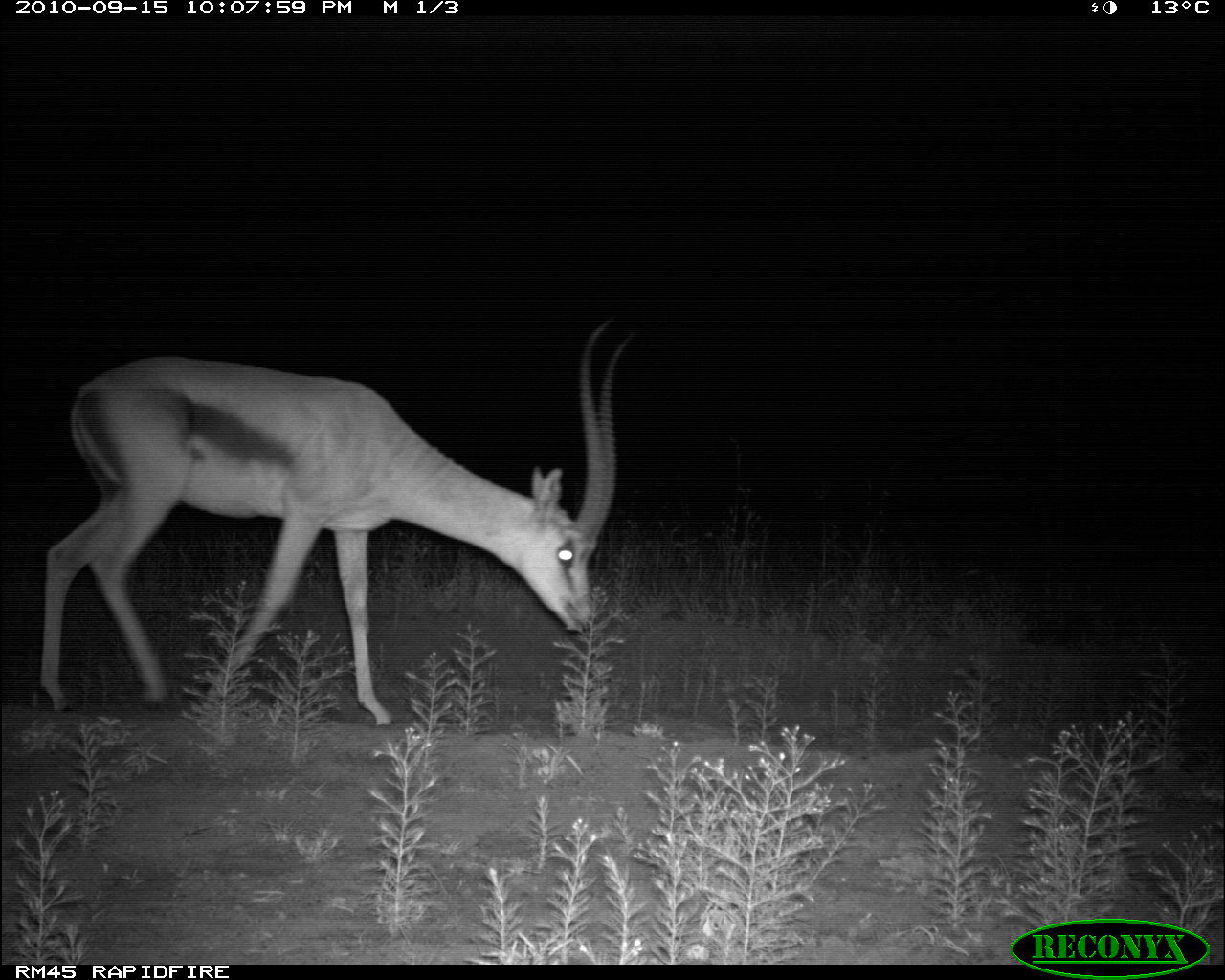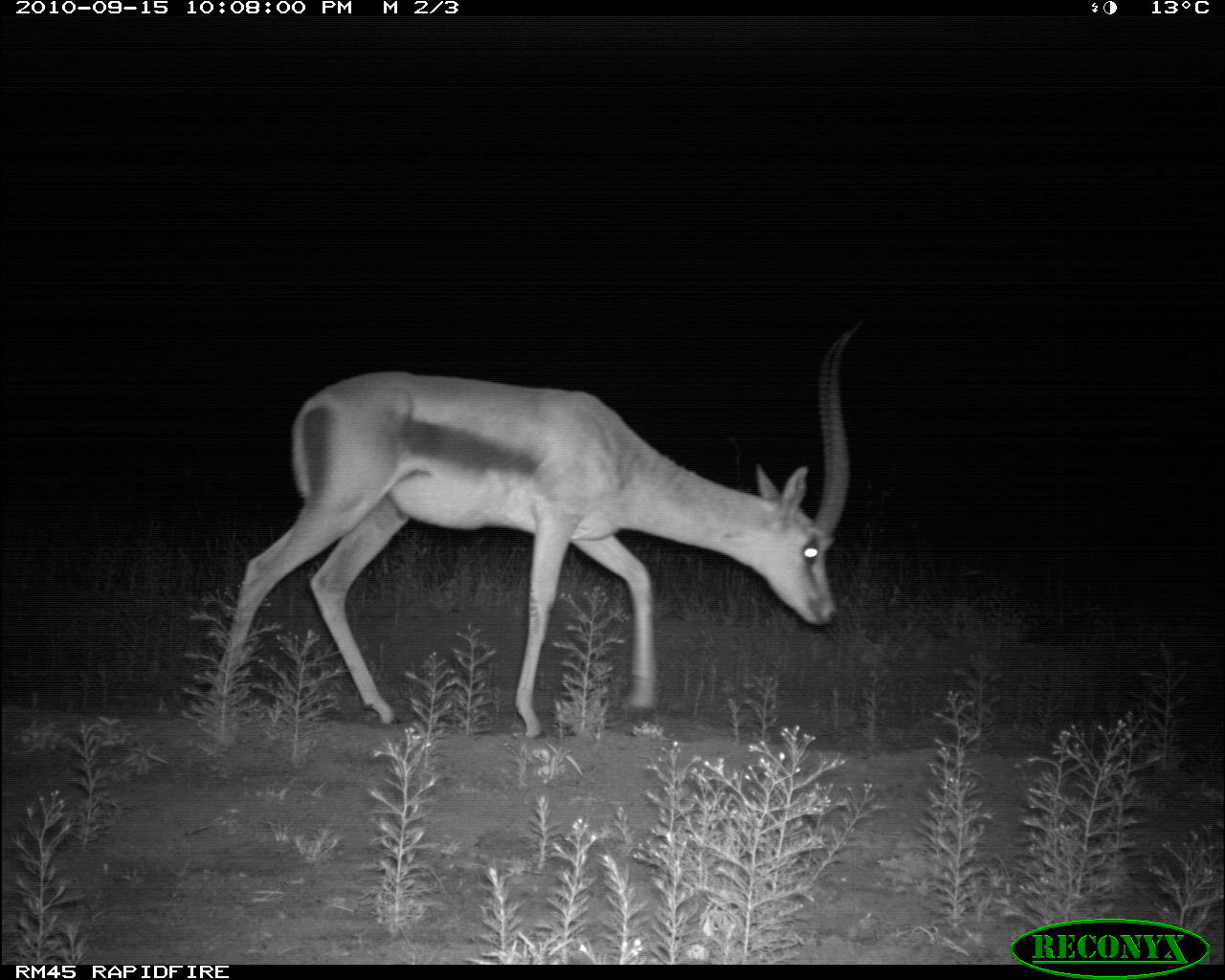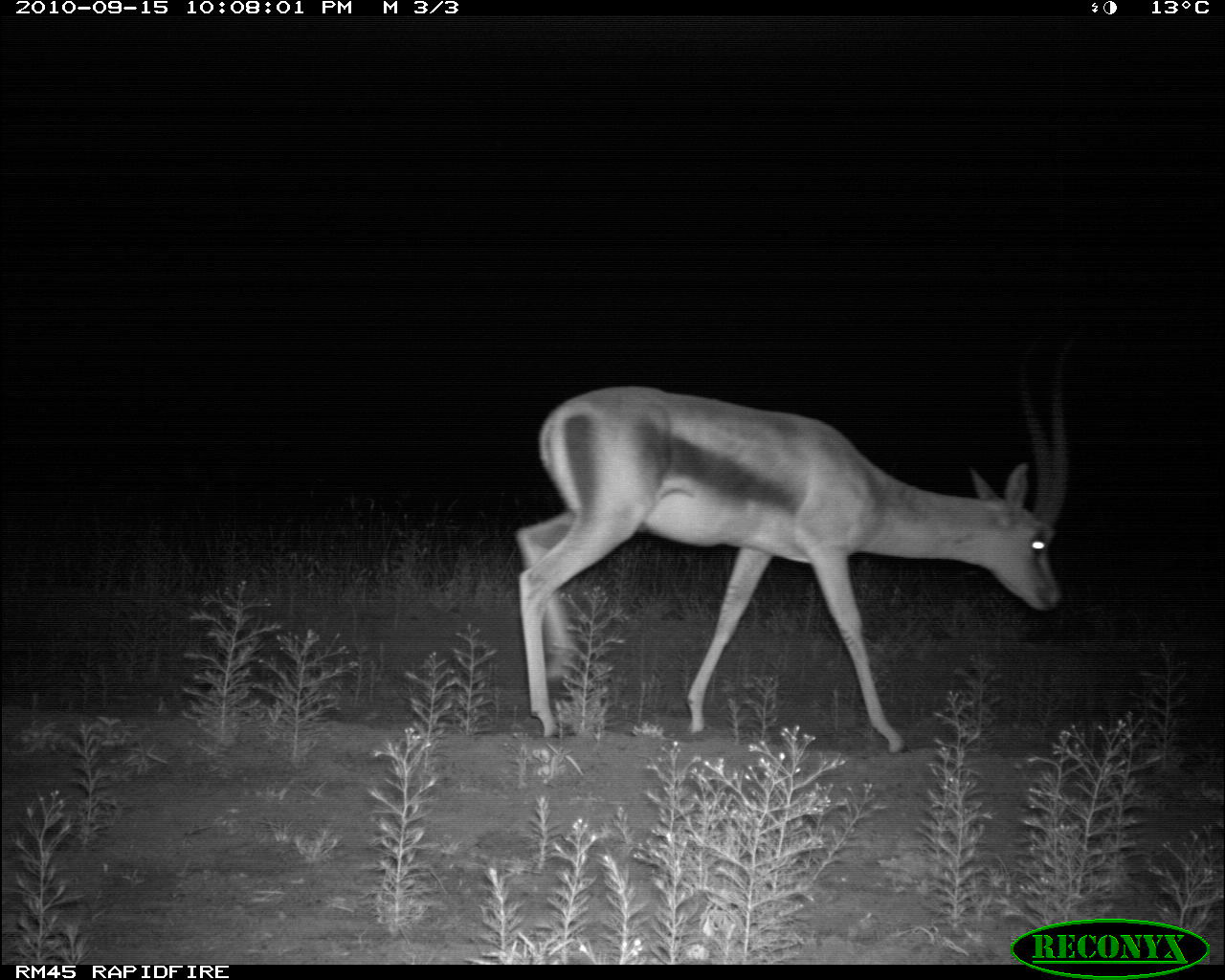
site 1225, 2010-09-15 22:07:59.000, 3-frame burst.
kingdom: Animalia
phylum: Chordata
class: Mammalia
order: Artiodactyla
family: Bovidae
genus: Nanger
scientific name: Nanger granti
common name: grant's gazelle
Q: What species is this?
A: Nanger granti (grant's gazelle).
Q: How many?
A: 1.